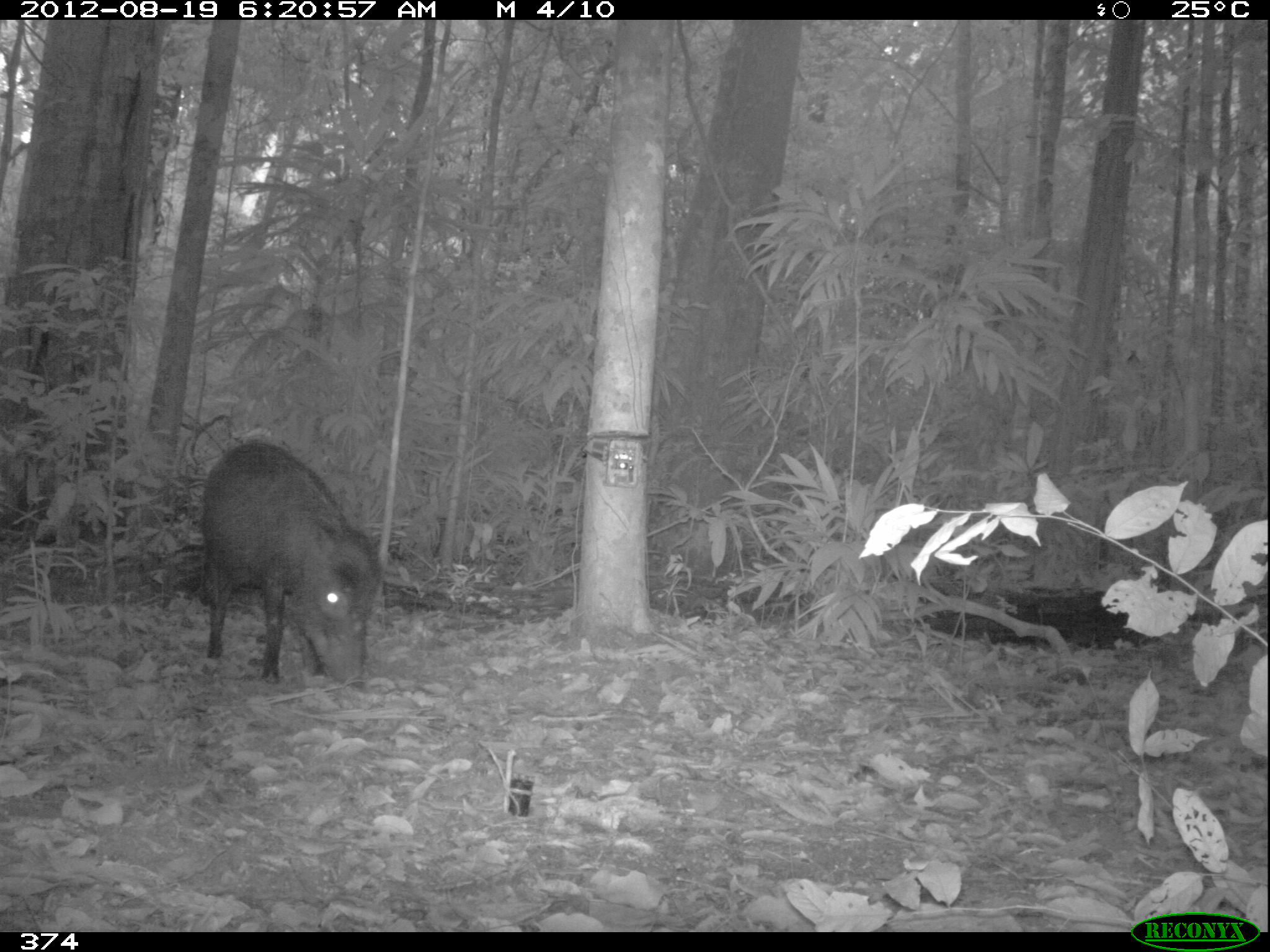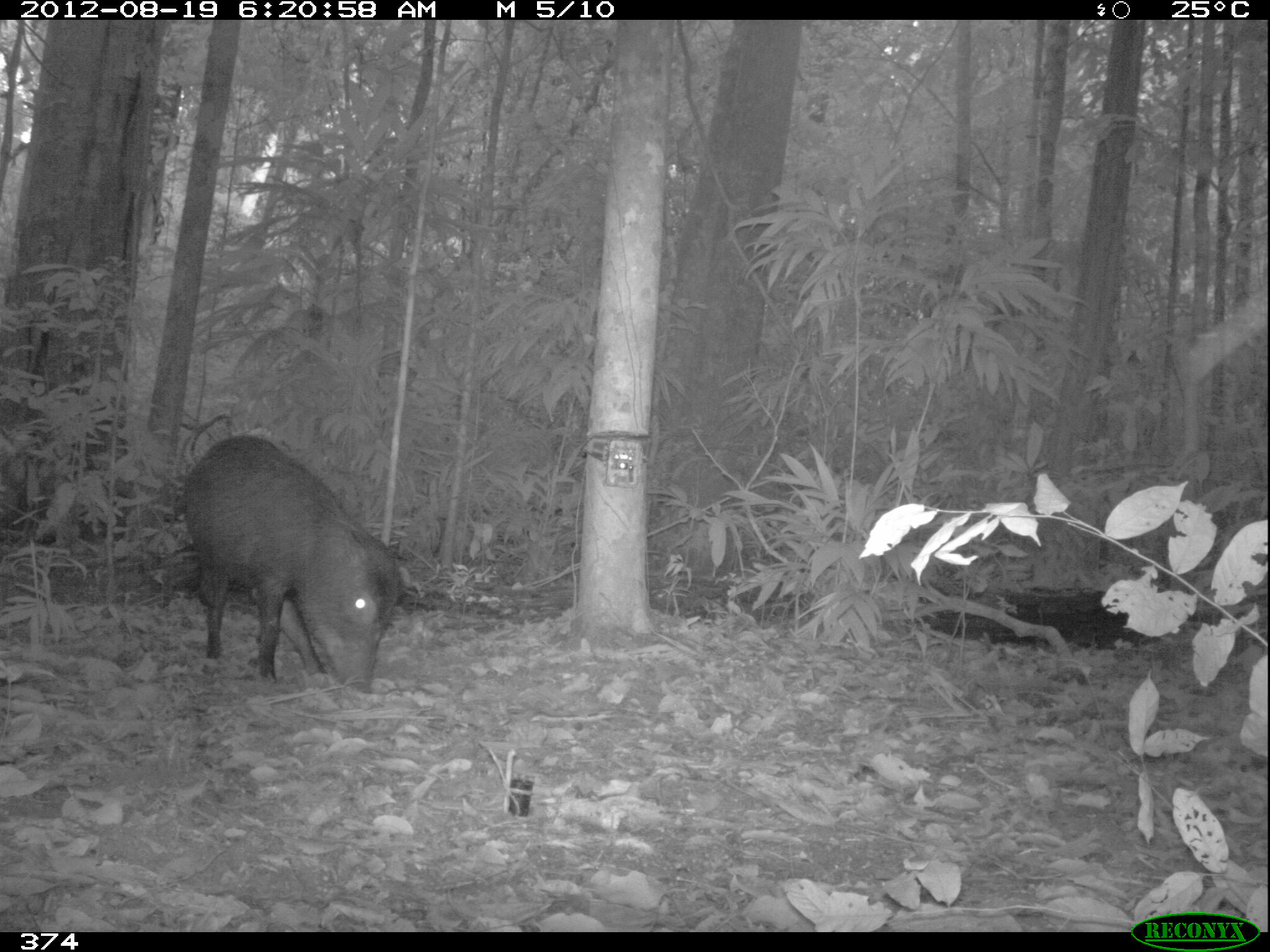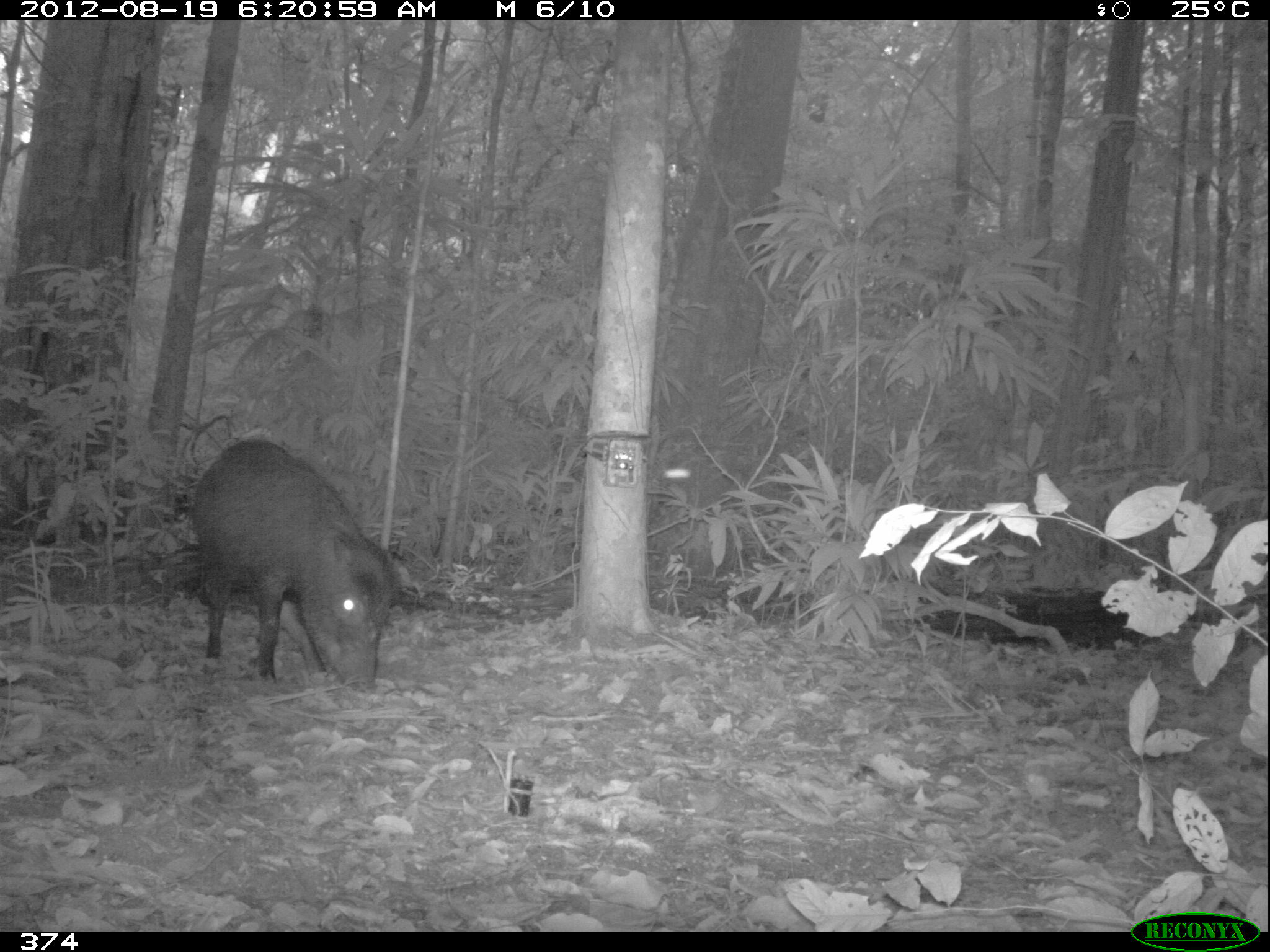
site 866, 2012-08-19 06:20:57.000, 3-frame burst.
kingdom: Animalia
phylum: Chordata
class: Mammalia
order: Artiodactyla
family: Tayassuidae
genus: Tayassu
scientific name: Tayassu pecari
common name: white-lipped peccary